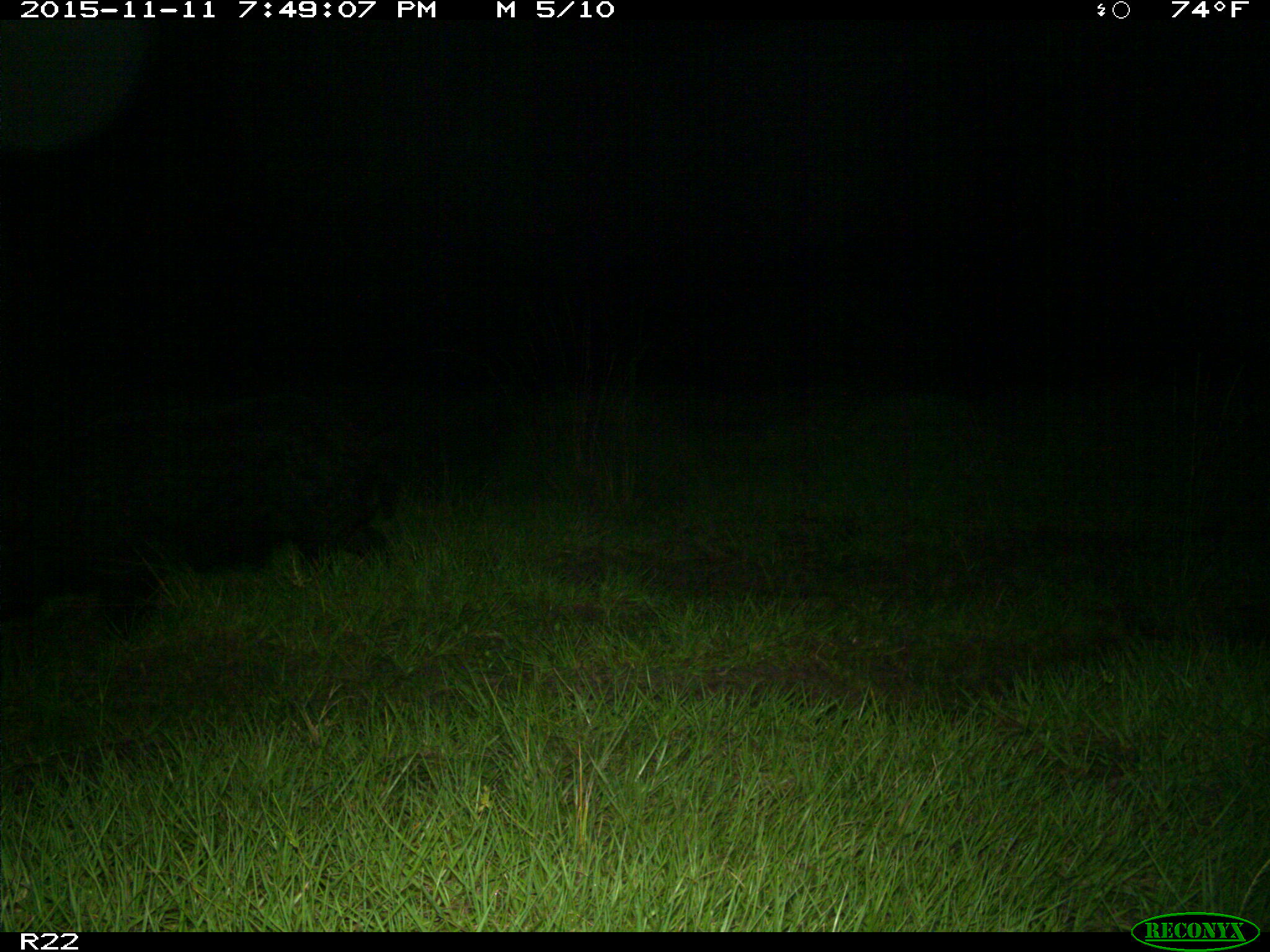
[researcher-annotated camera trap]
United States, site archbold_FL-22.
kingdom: Animalia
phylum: Chordata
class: Mammalia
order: Artiodactyla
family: Suidae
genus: Sus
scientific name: Sus scrofa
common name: wild boar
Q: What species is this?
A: Sus scrofa (wild boar).